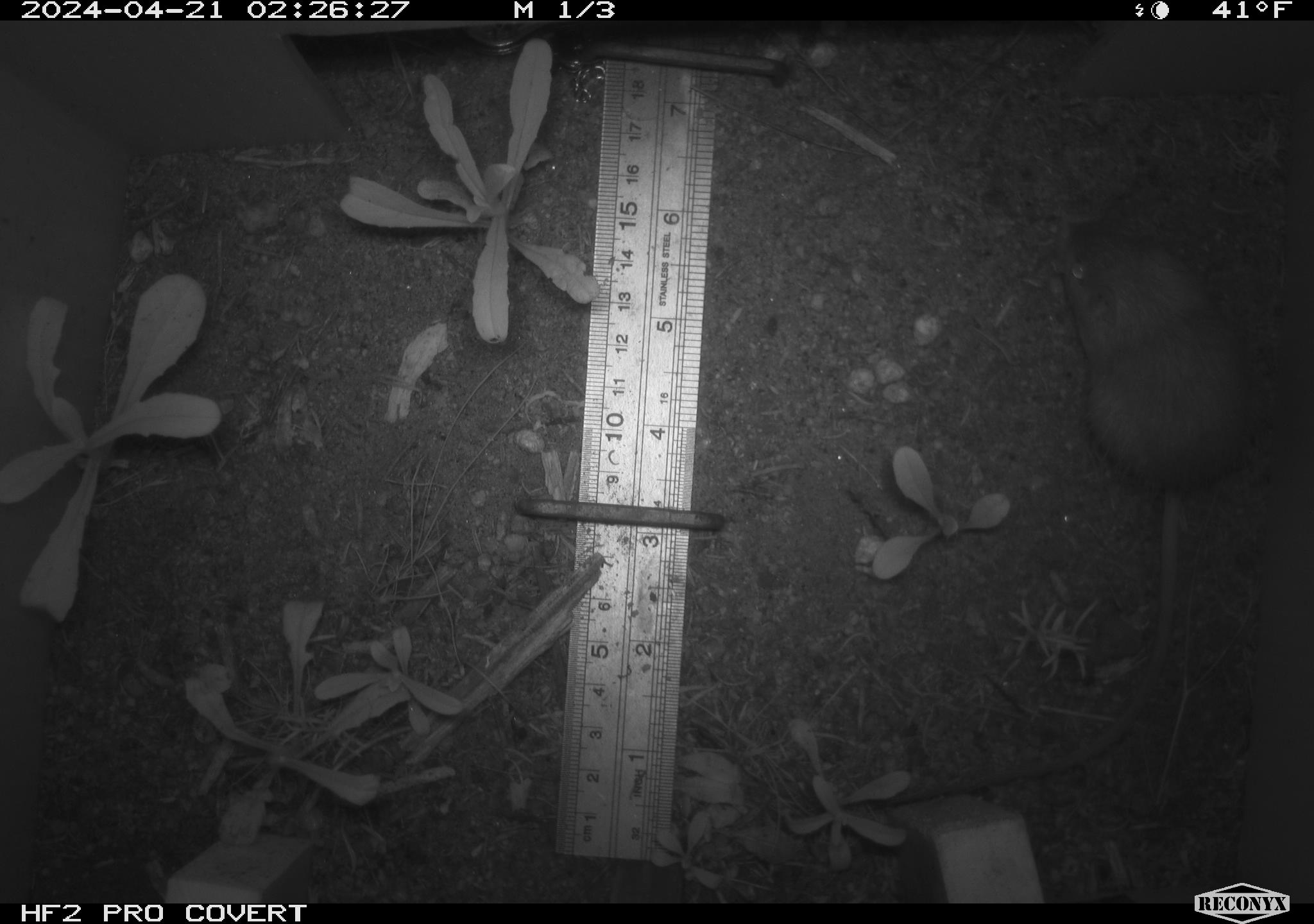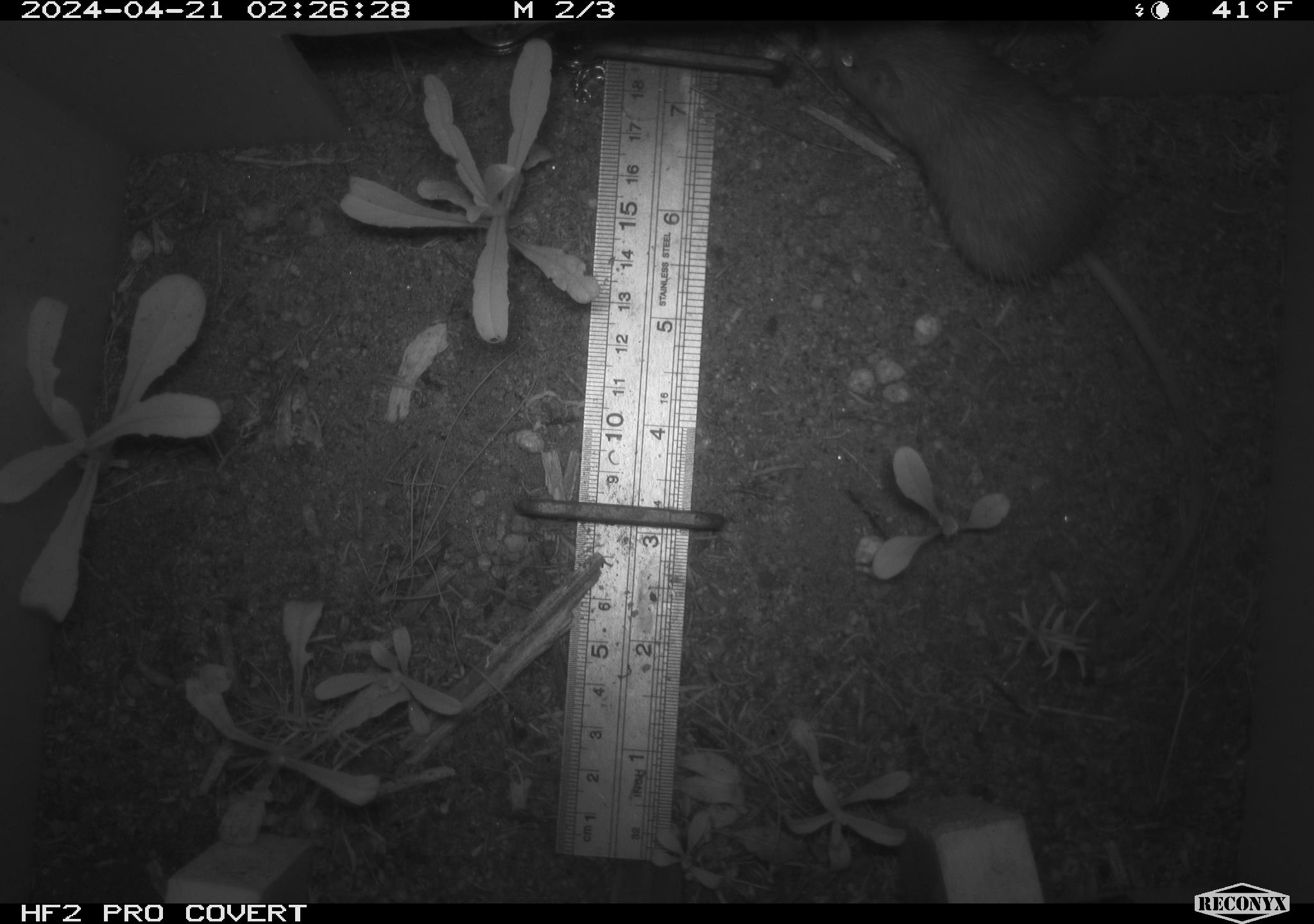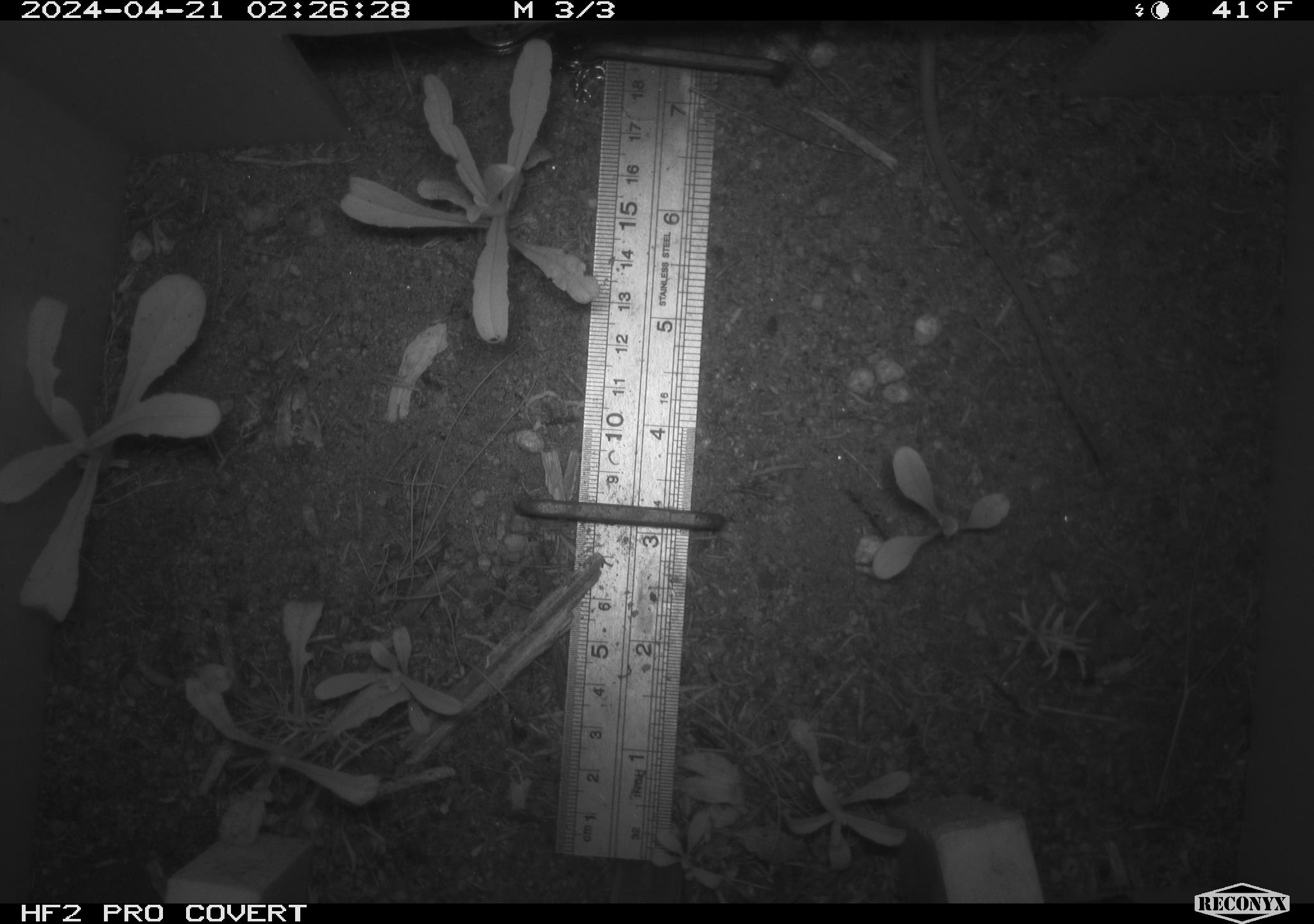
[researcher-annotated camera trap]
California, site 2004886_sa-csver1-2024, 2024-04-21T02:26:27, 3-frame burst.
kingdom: Animalia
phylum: Chordata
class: Mammalia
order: Rodentia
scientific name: Rodentia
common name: rodent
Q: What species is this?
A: Rodent (Rodentia).